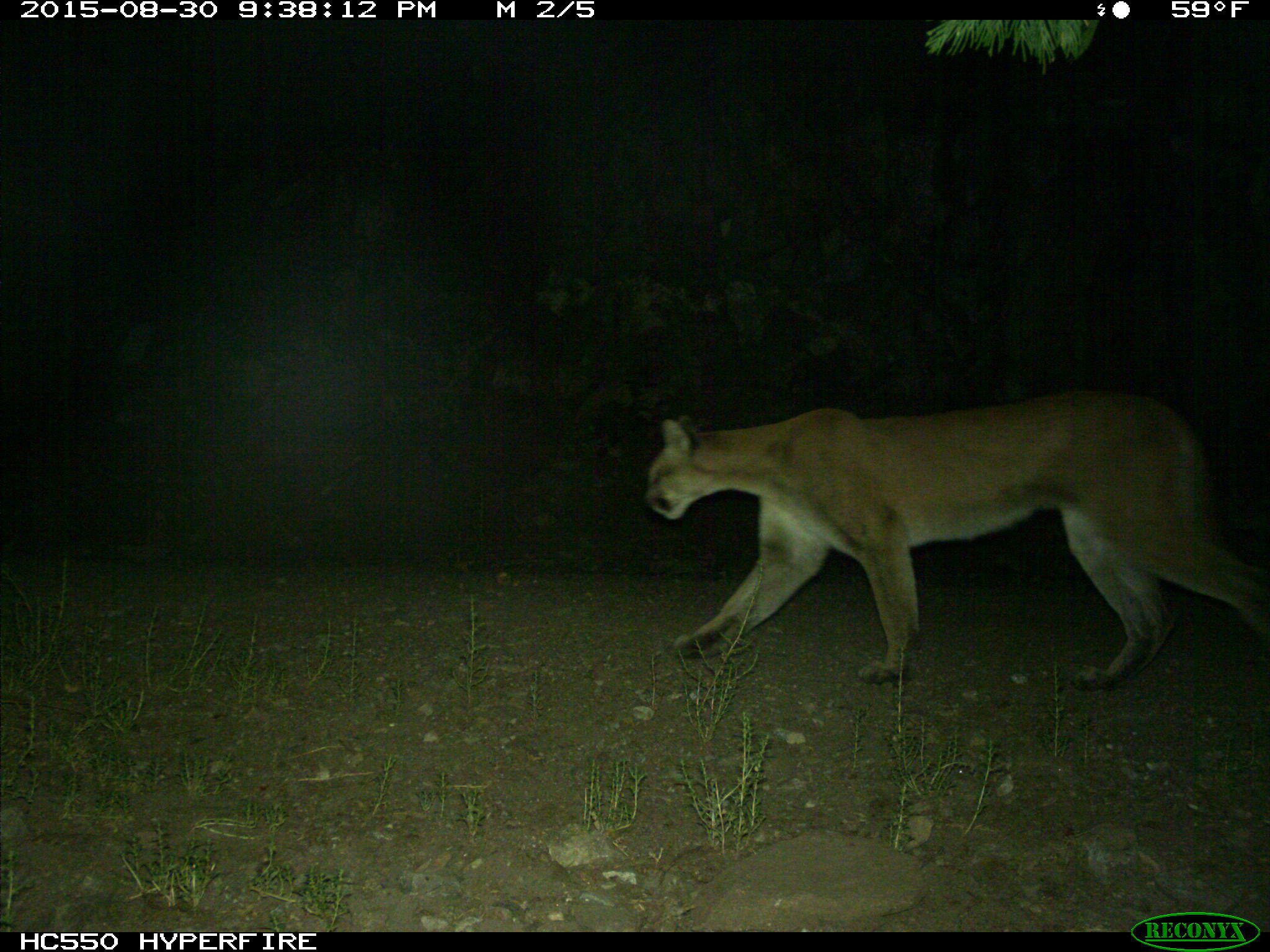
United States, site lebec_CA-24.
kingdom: Animalia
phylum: Chordata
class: Mammalia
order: Carnivora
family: Felidae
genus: Puma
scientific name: Puma concolor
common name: mountain lion